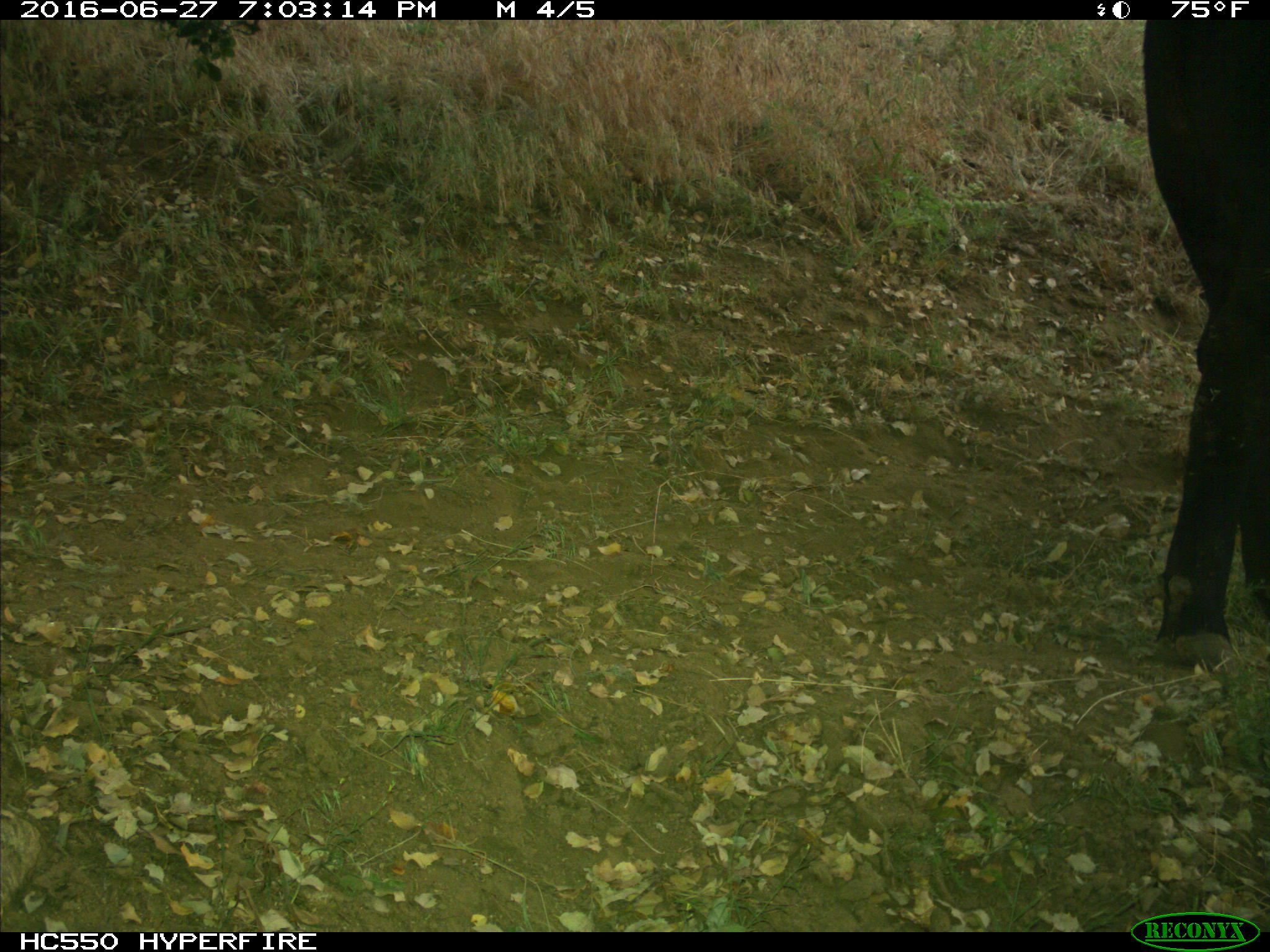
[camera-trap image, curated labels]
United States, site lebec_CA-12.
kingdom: Animalia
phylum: Chordata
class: Mammalia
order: Artiodactyla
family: Bovidae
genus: Bos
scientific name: Bos taurus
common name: domestic cow